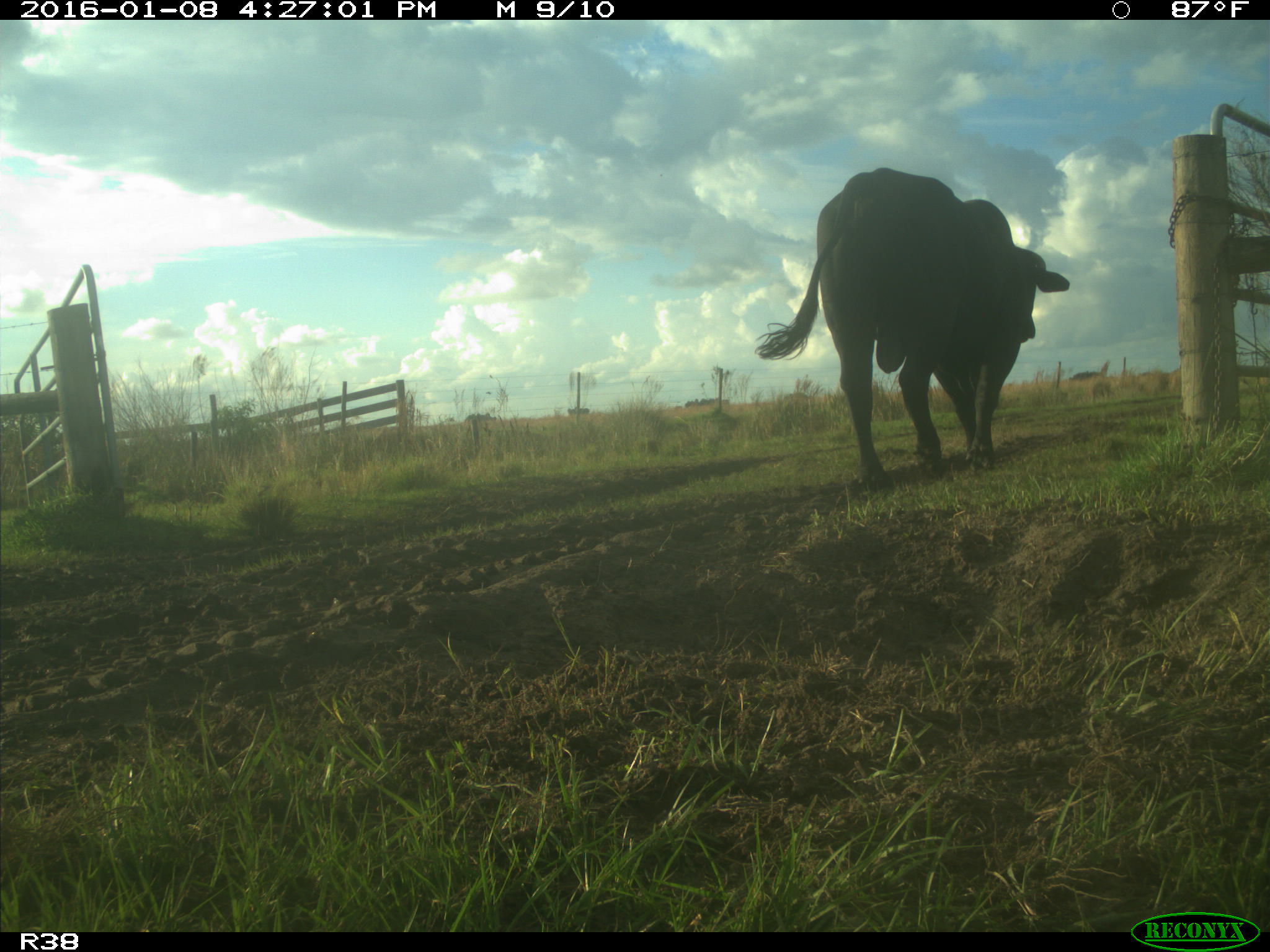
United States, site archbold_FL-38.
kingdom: Animalia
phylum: Chordata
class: Mammalia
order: Artiodactyla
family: Bovidae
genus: Bos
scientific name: Bos taurus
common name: domestic cow